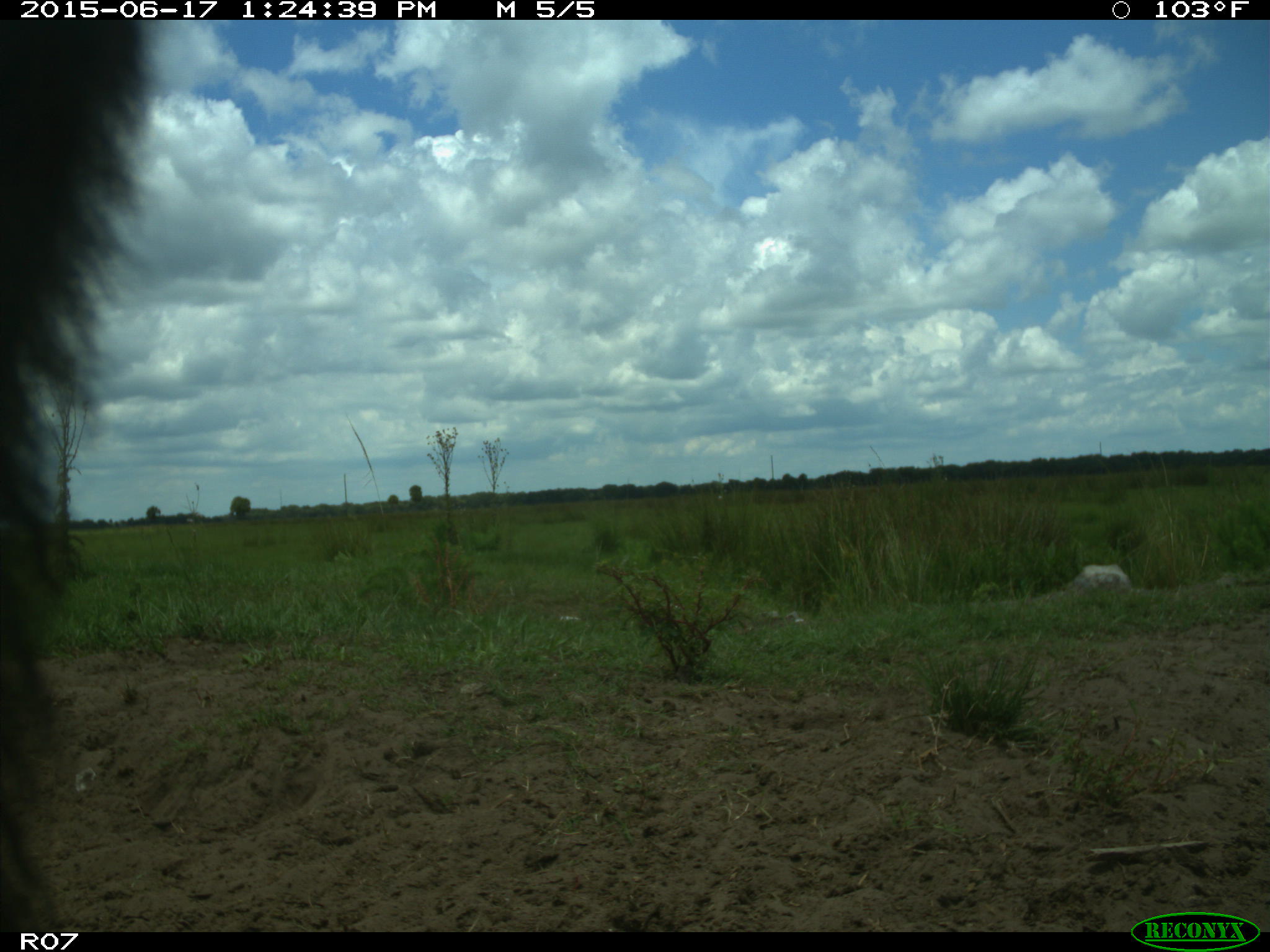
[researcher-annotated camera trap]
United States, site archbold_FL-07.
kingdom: Animalia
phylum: Chordata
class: Mammalia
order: Artiodactyla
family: Bovidae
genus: Bos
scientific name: Bos taurus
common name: domestic cow